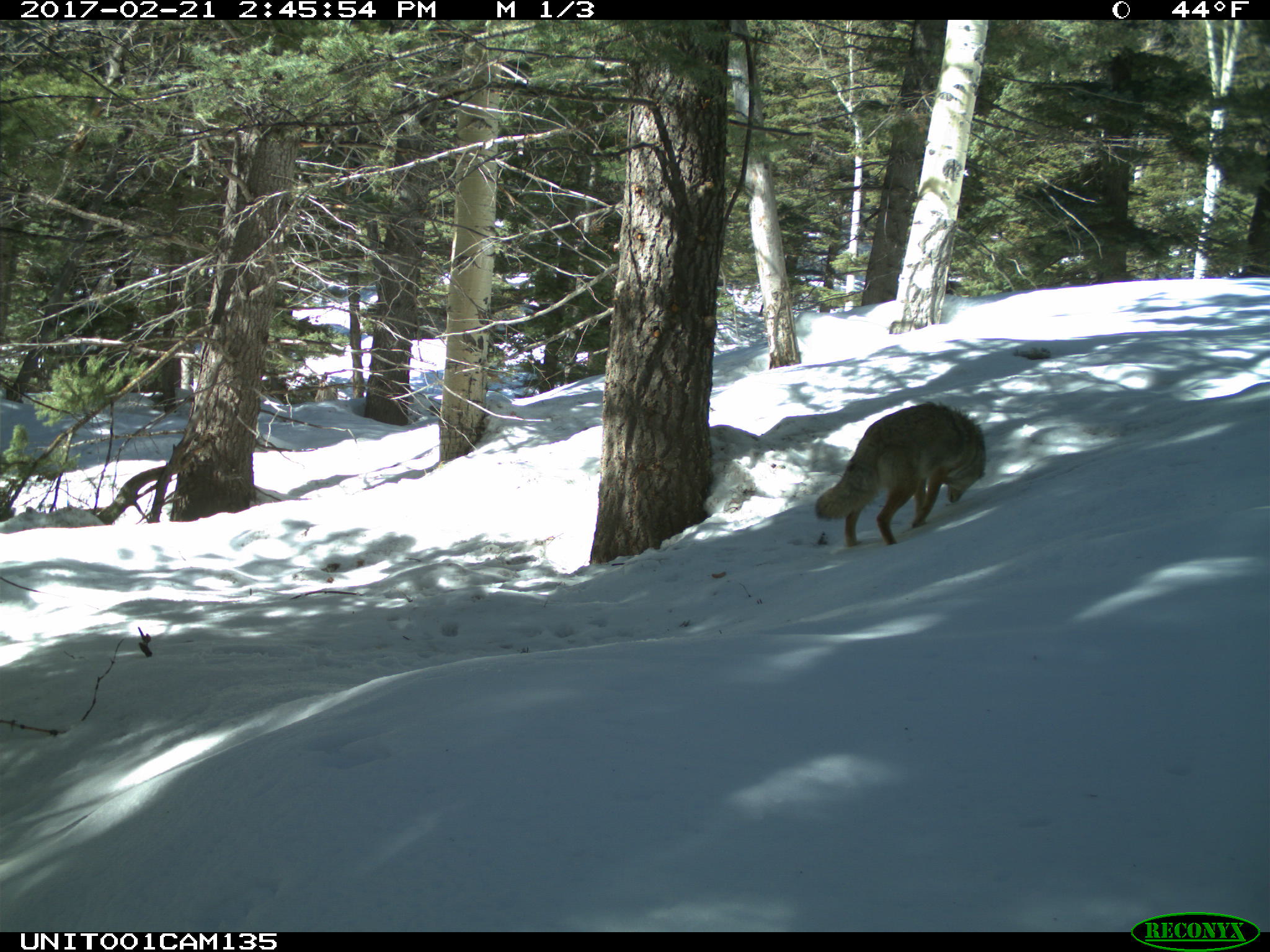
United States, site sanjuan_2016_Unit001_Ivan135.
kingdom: Animalia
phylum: Chordata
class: Mammalia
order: Carnivora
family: Canidae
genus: Canis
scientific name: Canis latrans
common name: coyote